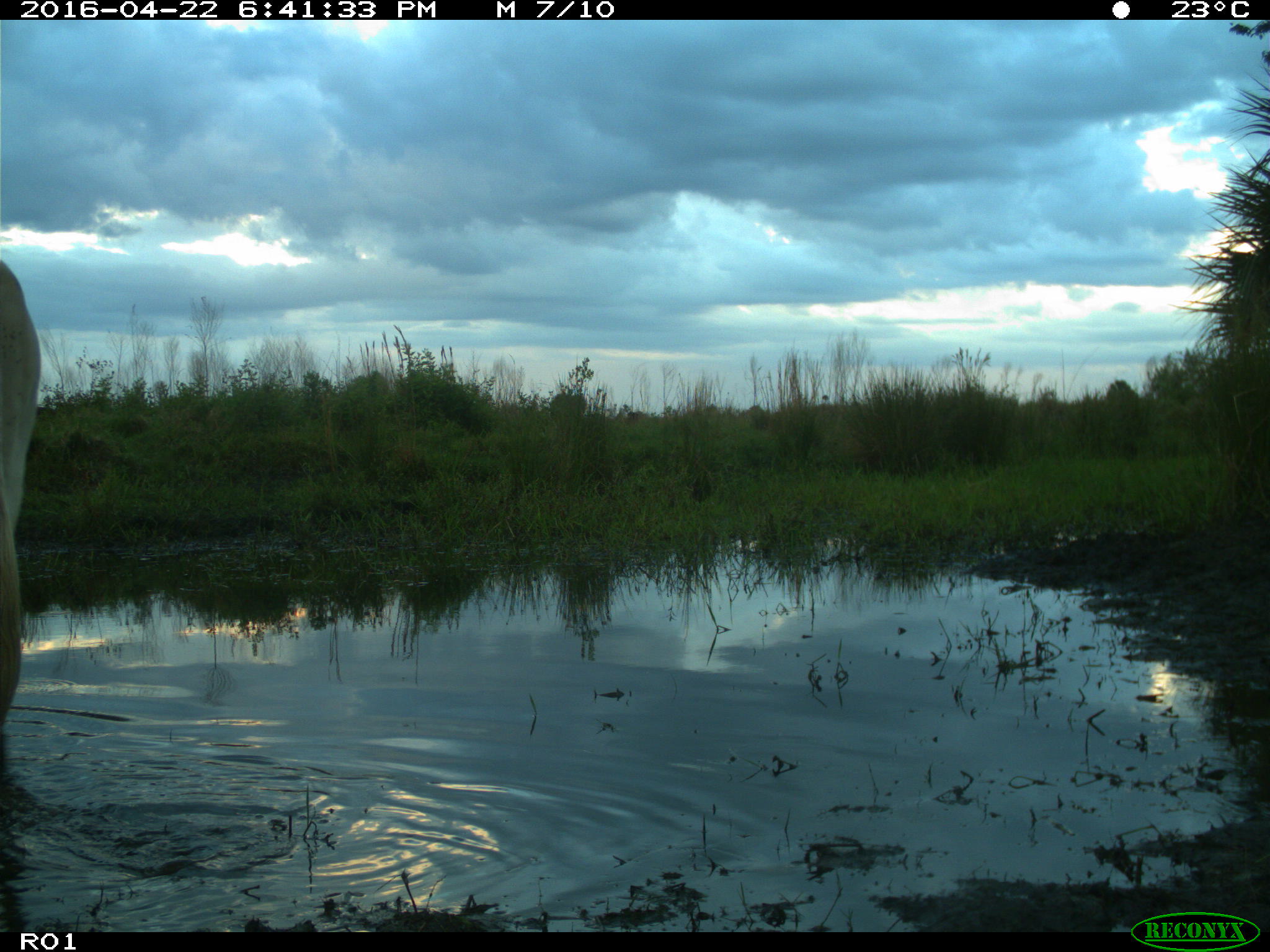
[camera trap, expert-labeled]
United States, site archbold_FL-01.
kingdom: Animalia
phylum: Chordata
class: Mammalia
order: Artiodactyla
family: Bovidae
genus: Bos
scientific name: Bos taurus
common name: domestic cow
Bos taurus (domestic cow).